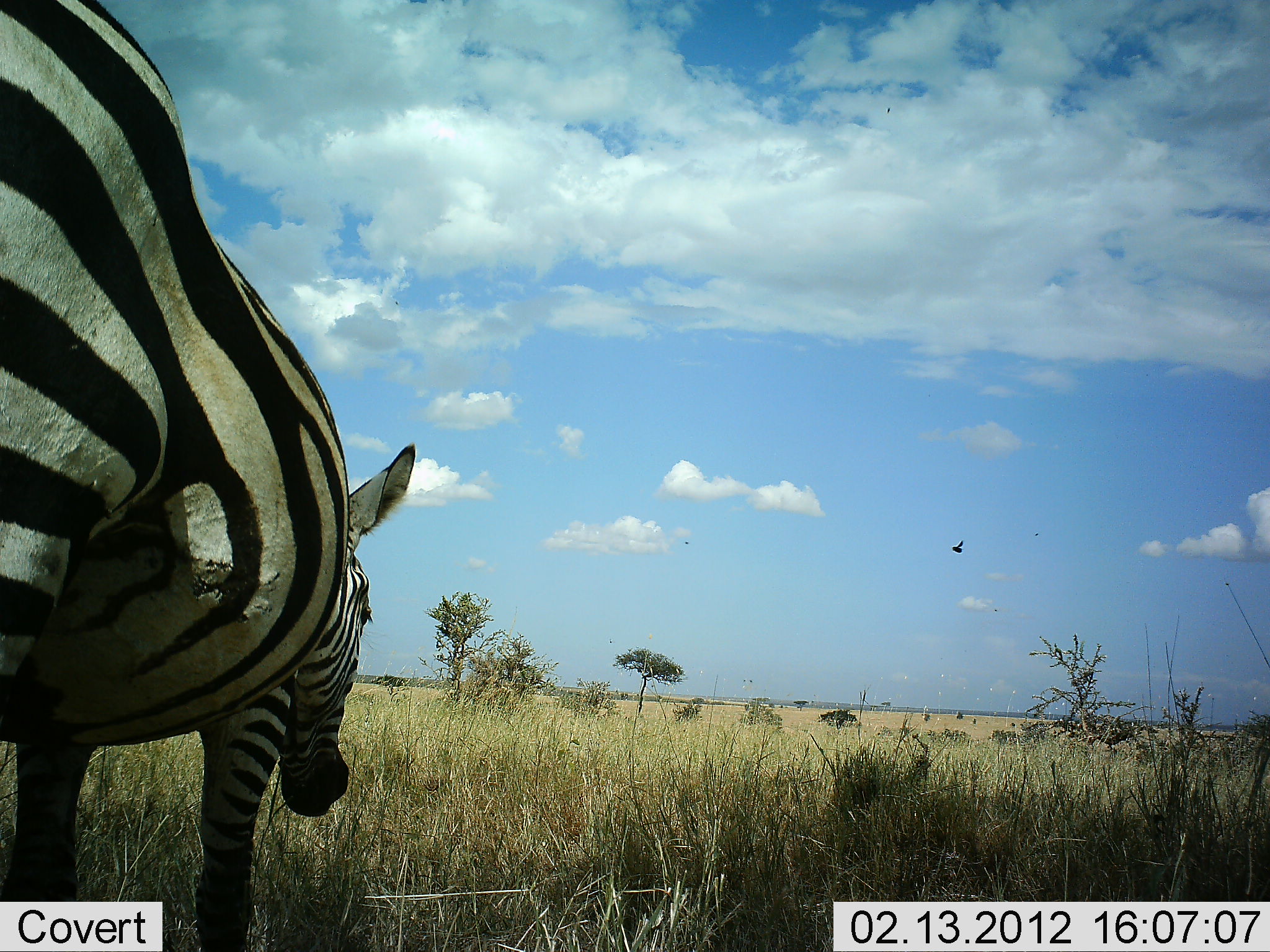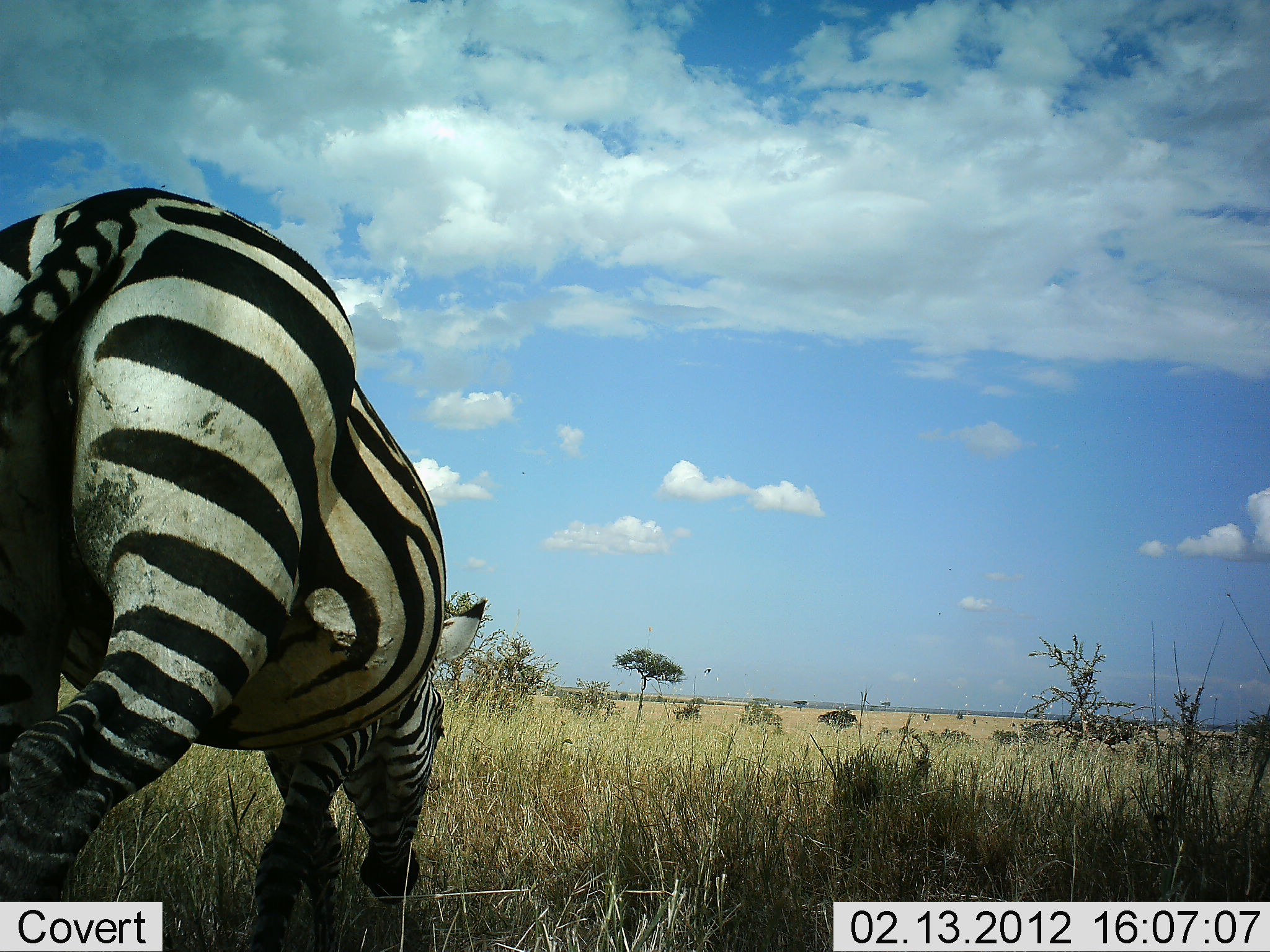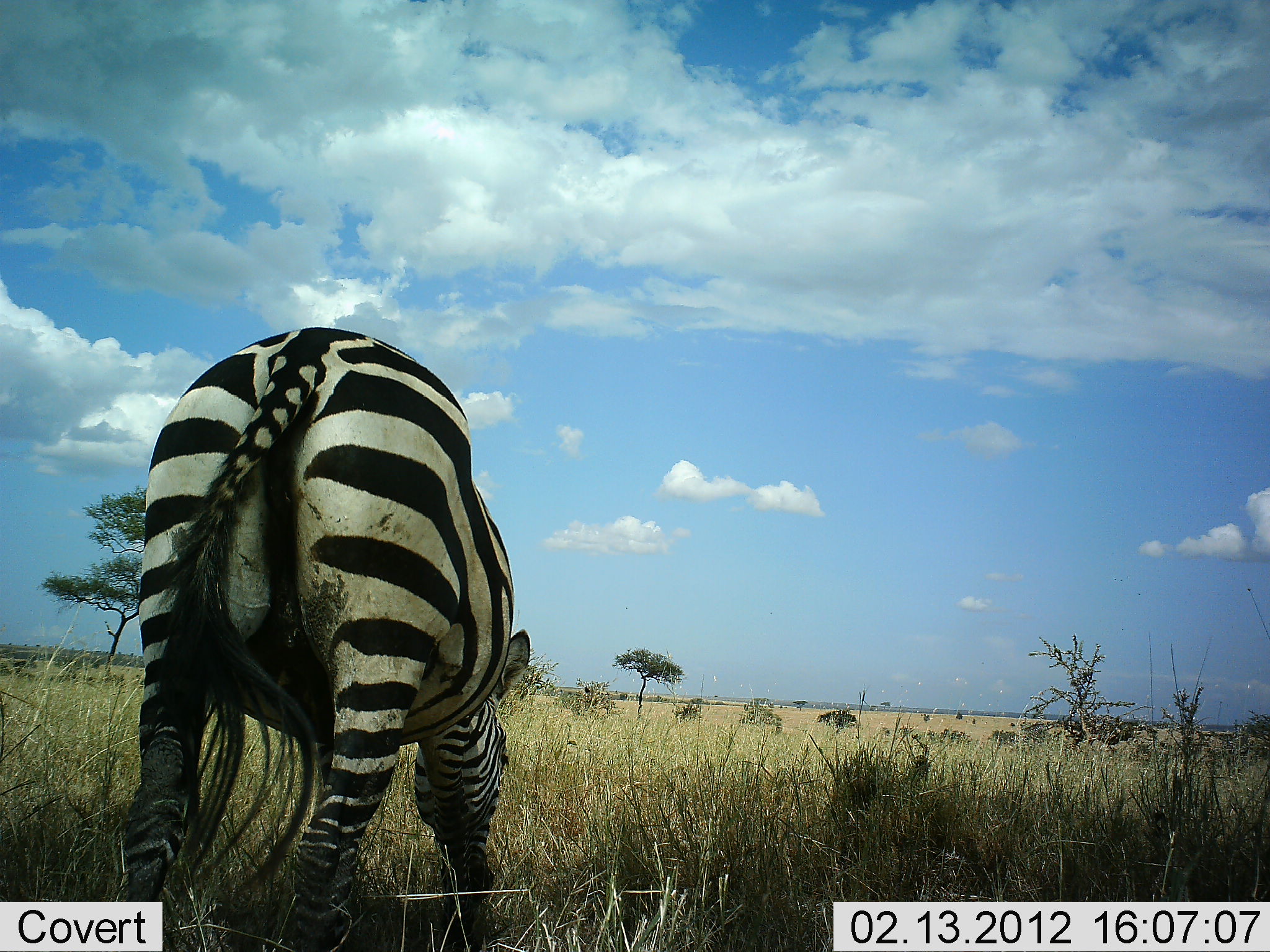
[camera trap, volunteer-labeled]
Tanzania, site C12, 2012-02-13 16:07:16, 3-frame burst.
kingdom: Animalia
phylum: Chordata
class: Mammalia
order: Perissodactyla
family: Equidae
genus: Equus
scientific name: Equus quagga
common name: plains zebra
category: zebra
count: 1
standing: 21%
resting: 0%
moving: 71%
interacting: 0%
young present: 0%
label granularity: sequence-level